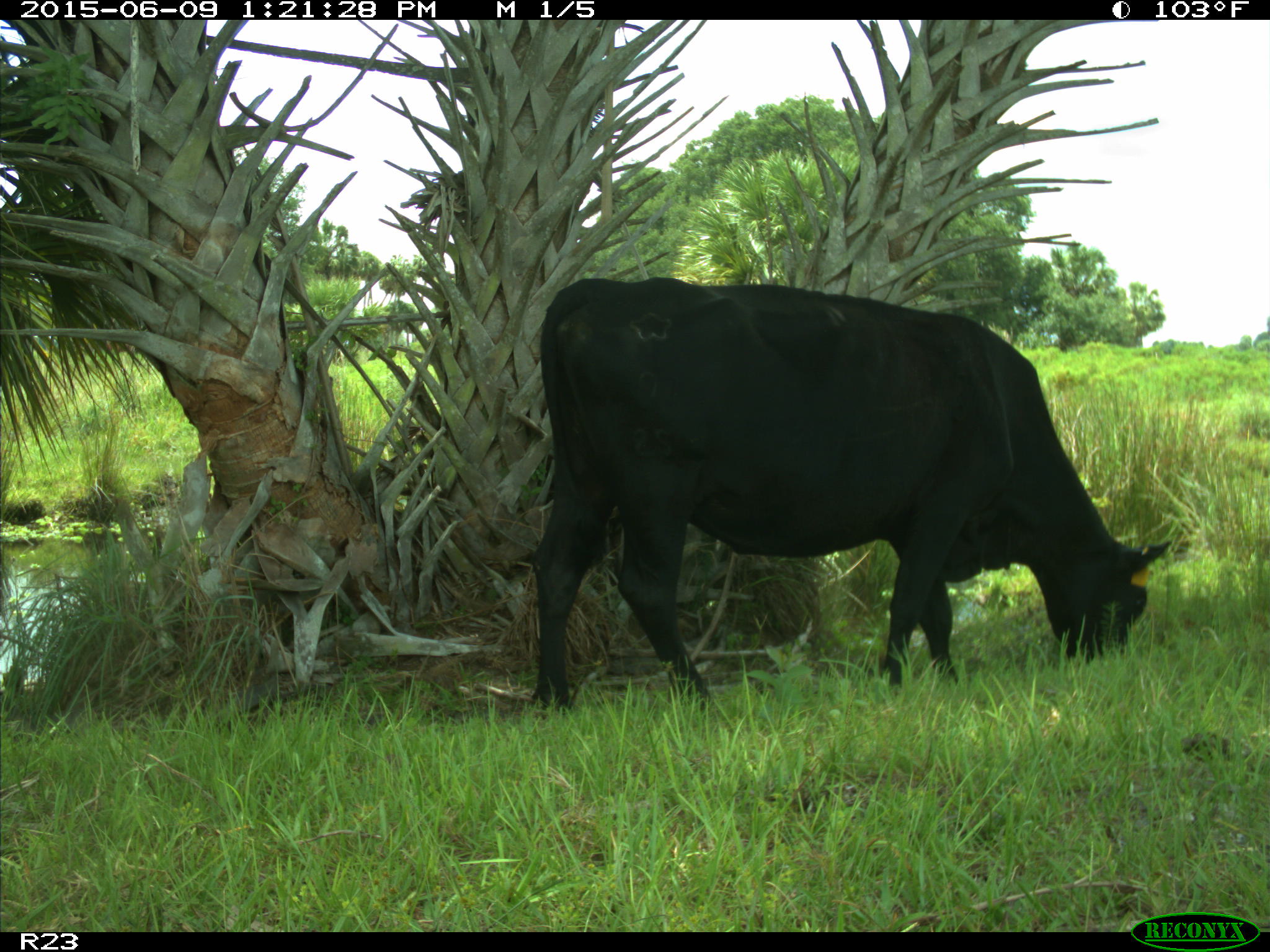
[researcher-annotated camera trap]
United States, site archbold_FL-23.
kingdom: Animalia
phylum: Chordata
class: Mammalia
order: Artiodactyla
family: Bovidae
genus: Bos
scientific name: Bos taurus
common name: domestic cow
Bos taurus (domestic cow).